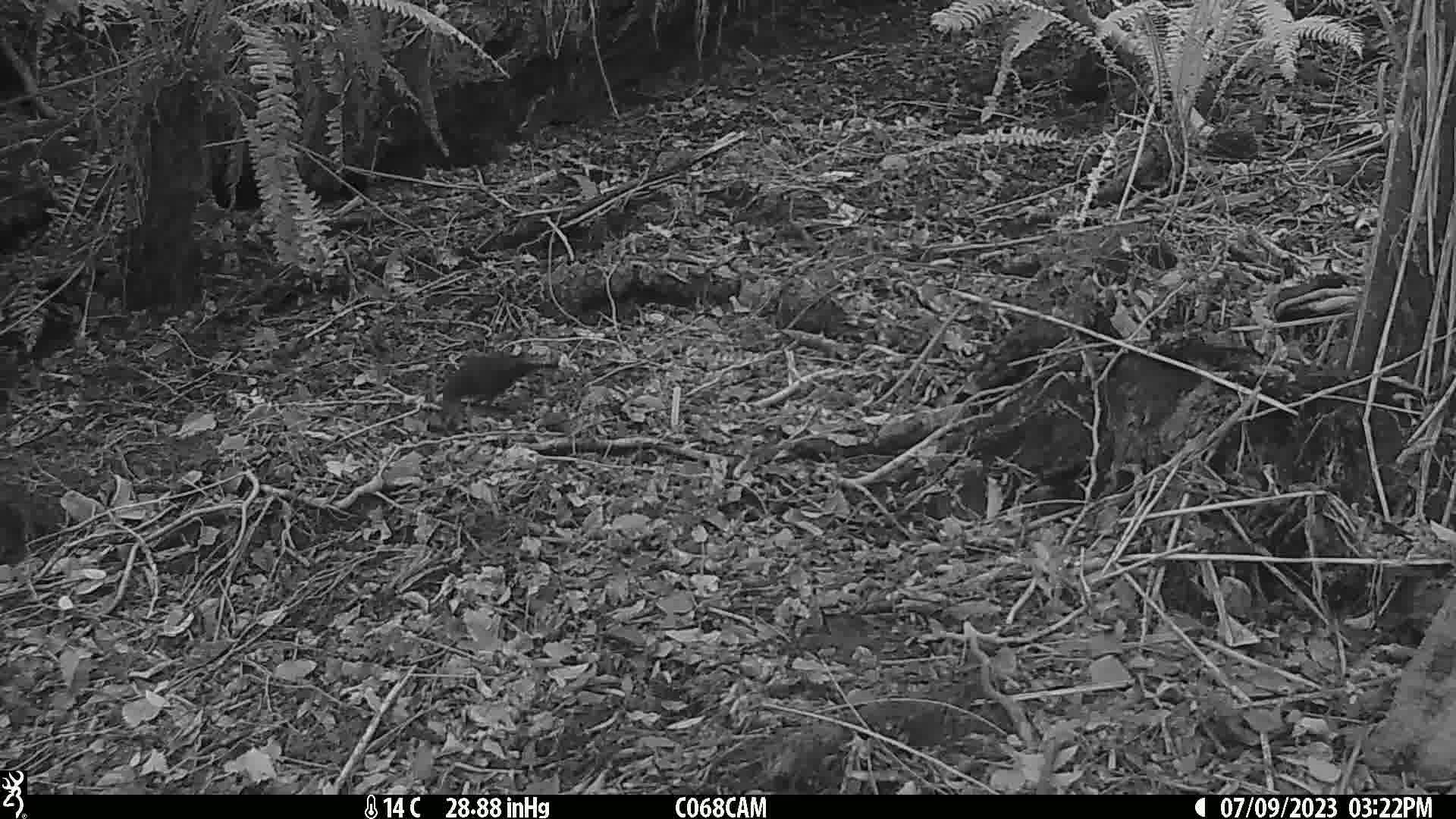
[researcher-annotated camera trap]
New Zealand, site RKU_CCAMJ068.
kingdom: Animalia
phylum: Chordata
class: Aves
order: Passeriformes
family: Turdidae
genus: Turdus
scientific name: Turdus merula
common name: eurasian blackbird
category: blackbird